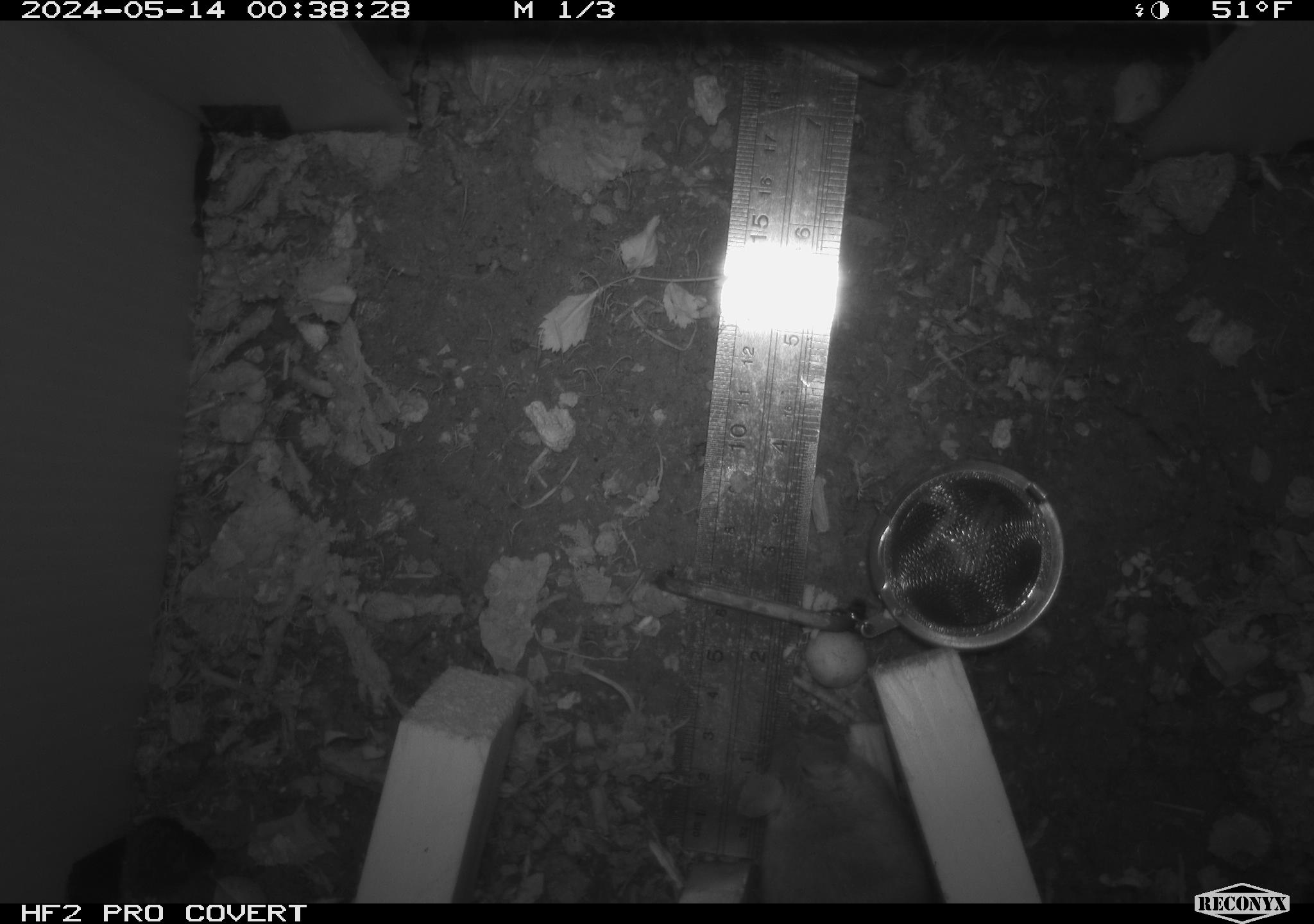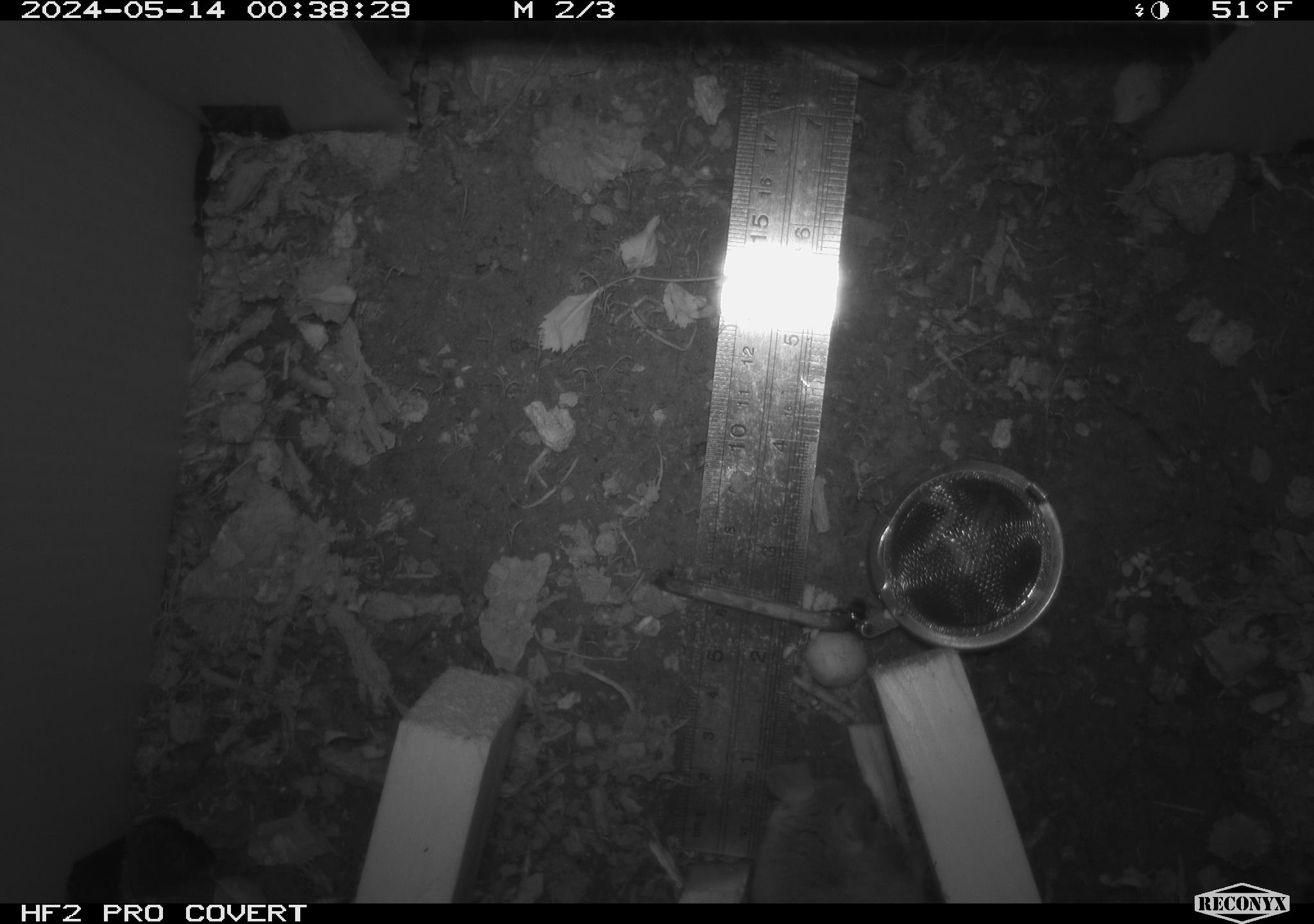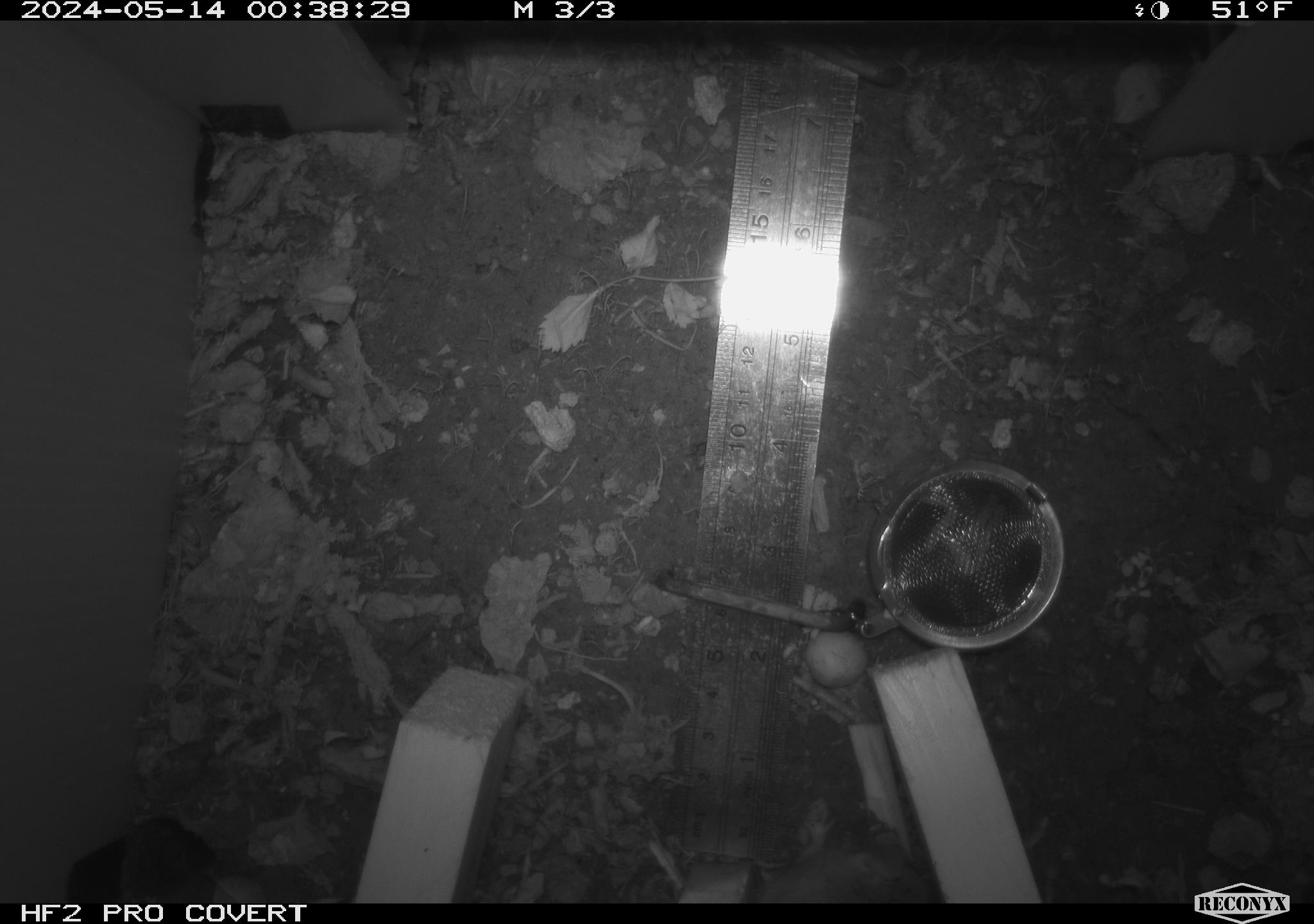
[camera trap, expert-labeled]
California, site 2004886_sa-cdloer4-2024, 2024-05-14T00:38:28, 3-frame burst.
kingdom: Animalia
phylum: Chordata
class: Mammalia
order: Rodentia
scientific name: Rodentia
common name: mouse species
Mouse species (Rodentia).